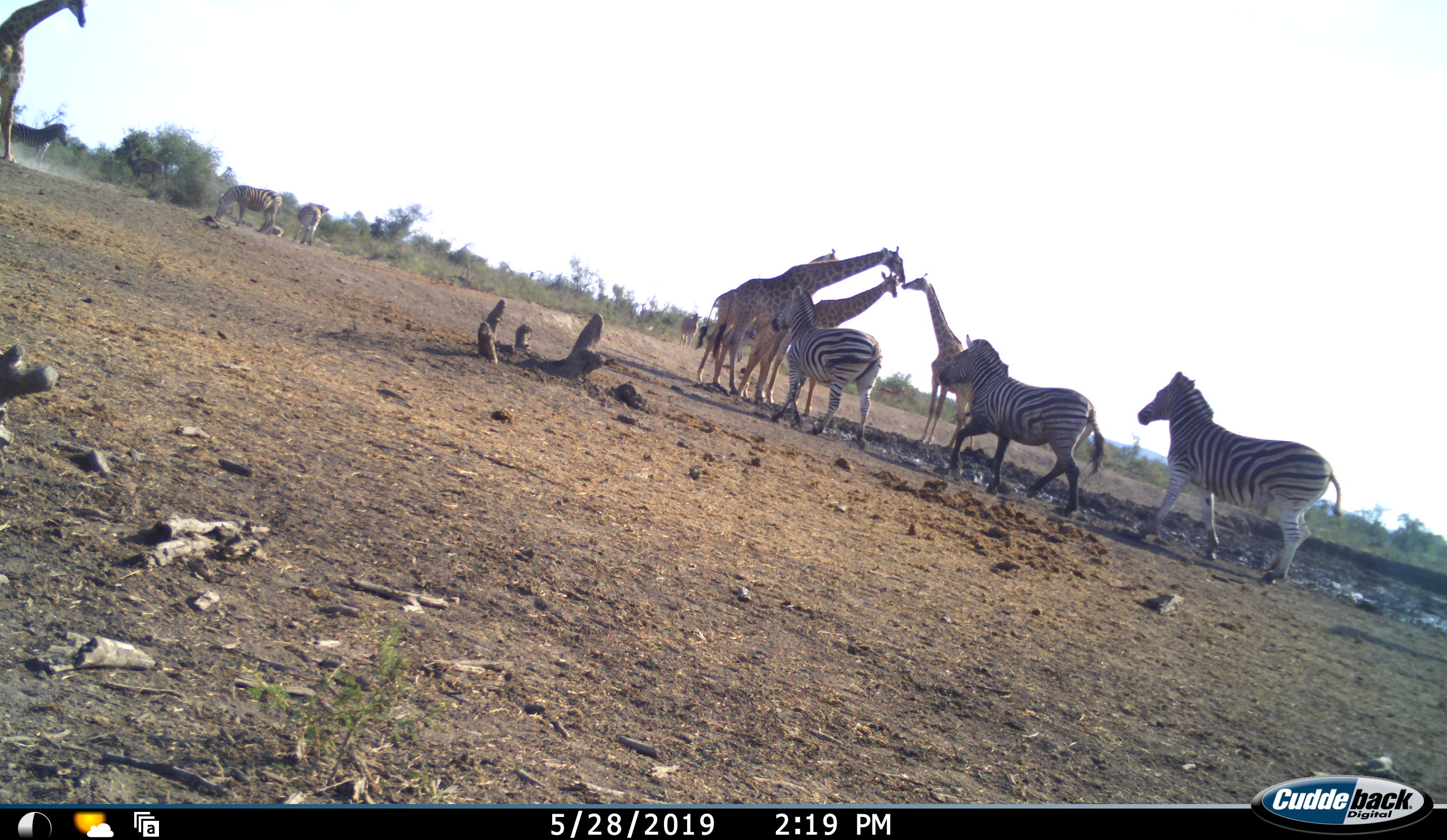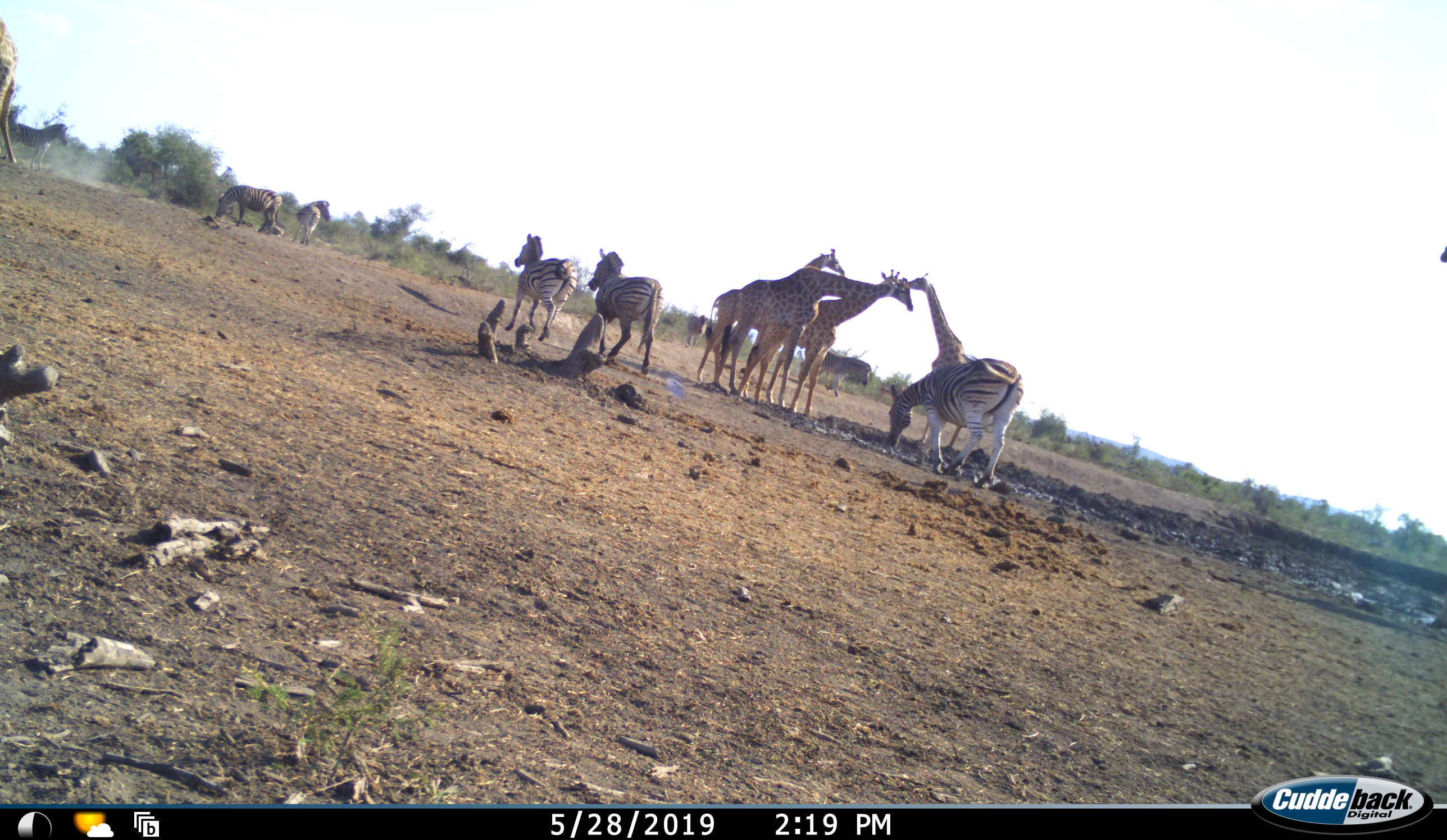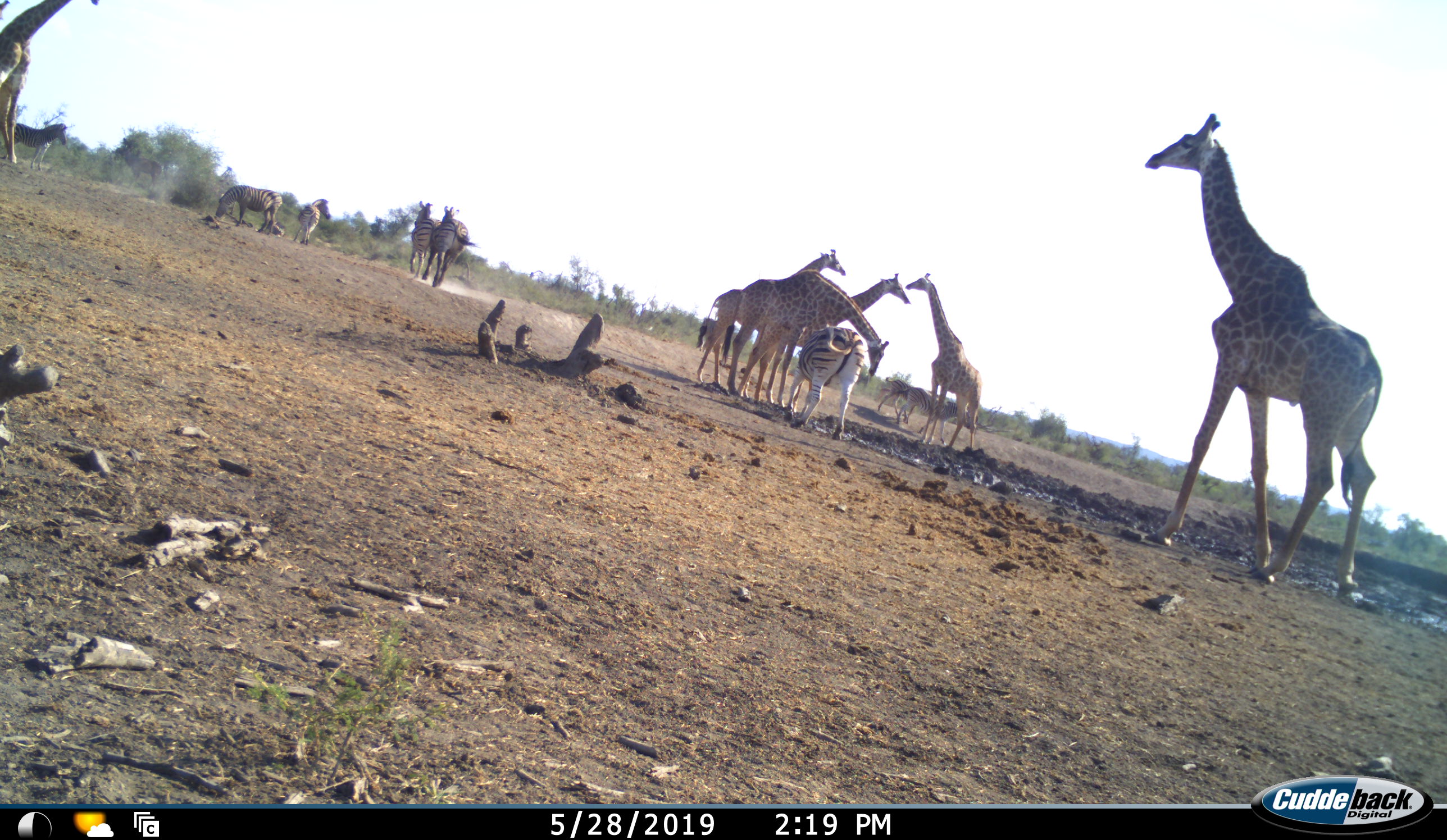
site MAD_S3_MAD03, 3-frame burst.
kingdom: Animalia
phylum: Chordata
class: Mammalia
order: Artiodactyla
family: Giraffidae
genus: Giraffa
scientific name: Giraffa camelopardalis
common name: giraffe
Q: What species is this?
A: Giraffe (Giraffa camelopardalis).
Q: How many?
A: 6.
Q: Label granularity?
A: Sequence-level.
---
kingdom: Animalia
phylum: Chordata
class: Mammalia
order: Perissodactyla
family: Equidae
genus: Equus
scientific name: Equus quagga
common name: plains zebra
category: zebraplains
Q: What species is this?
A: Zebraplains (plains zebra) (Equus quagga).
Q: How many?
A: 8.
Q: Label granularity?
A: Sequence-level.